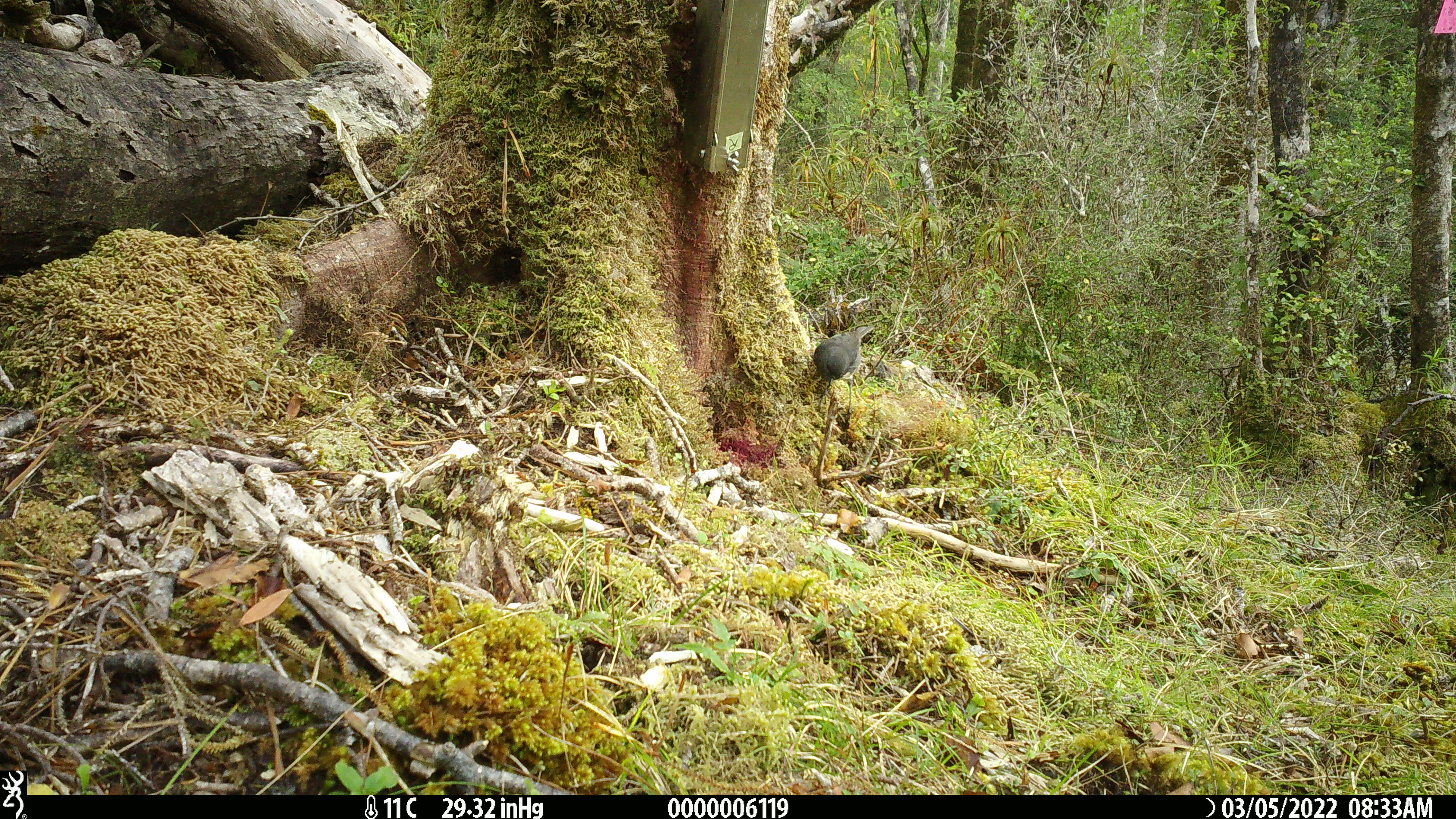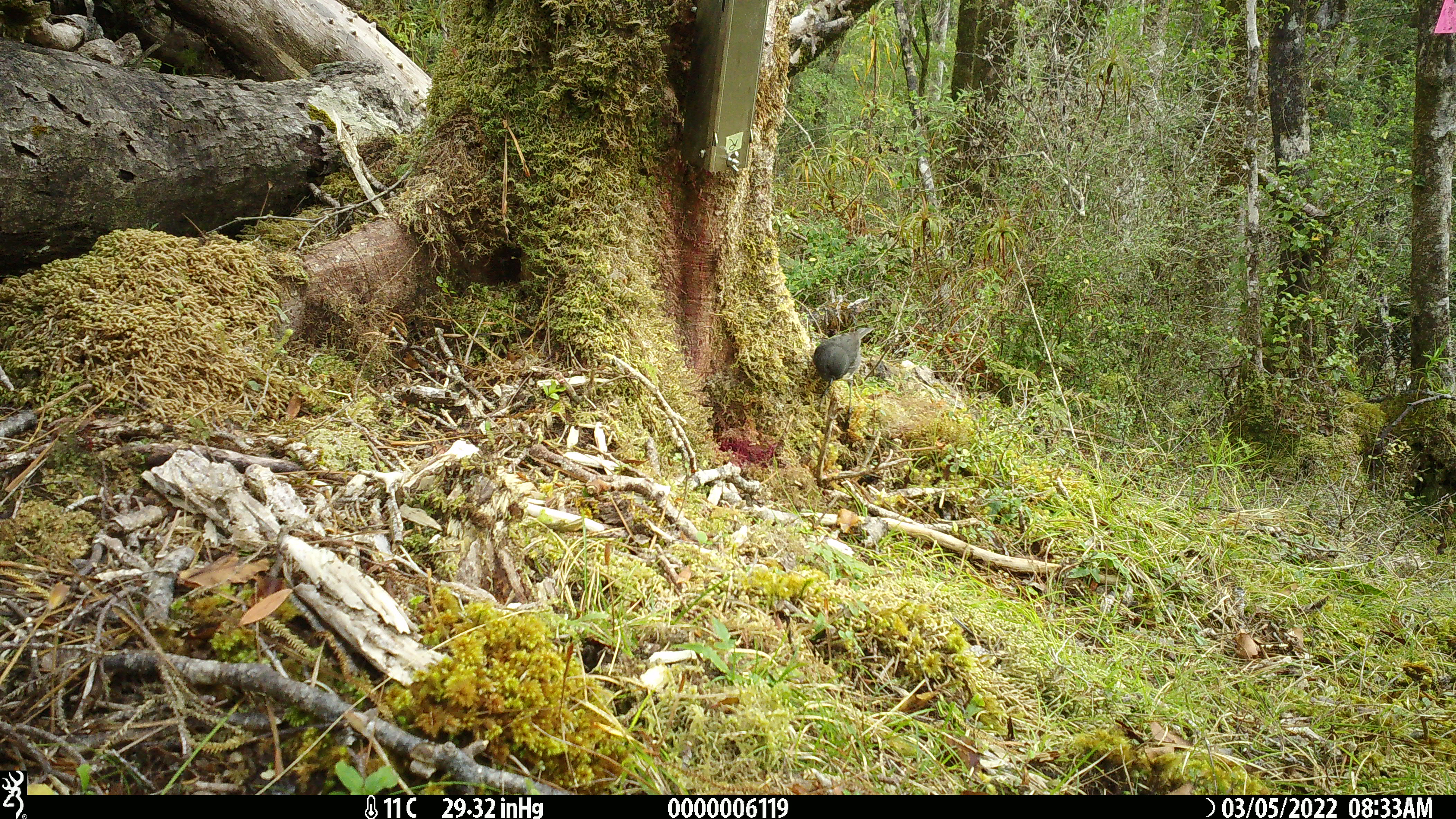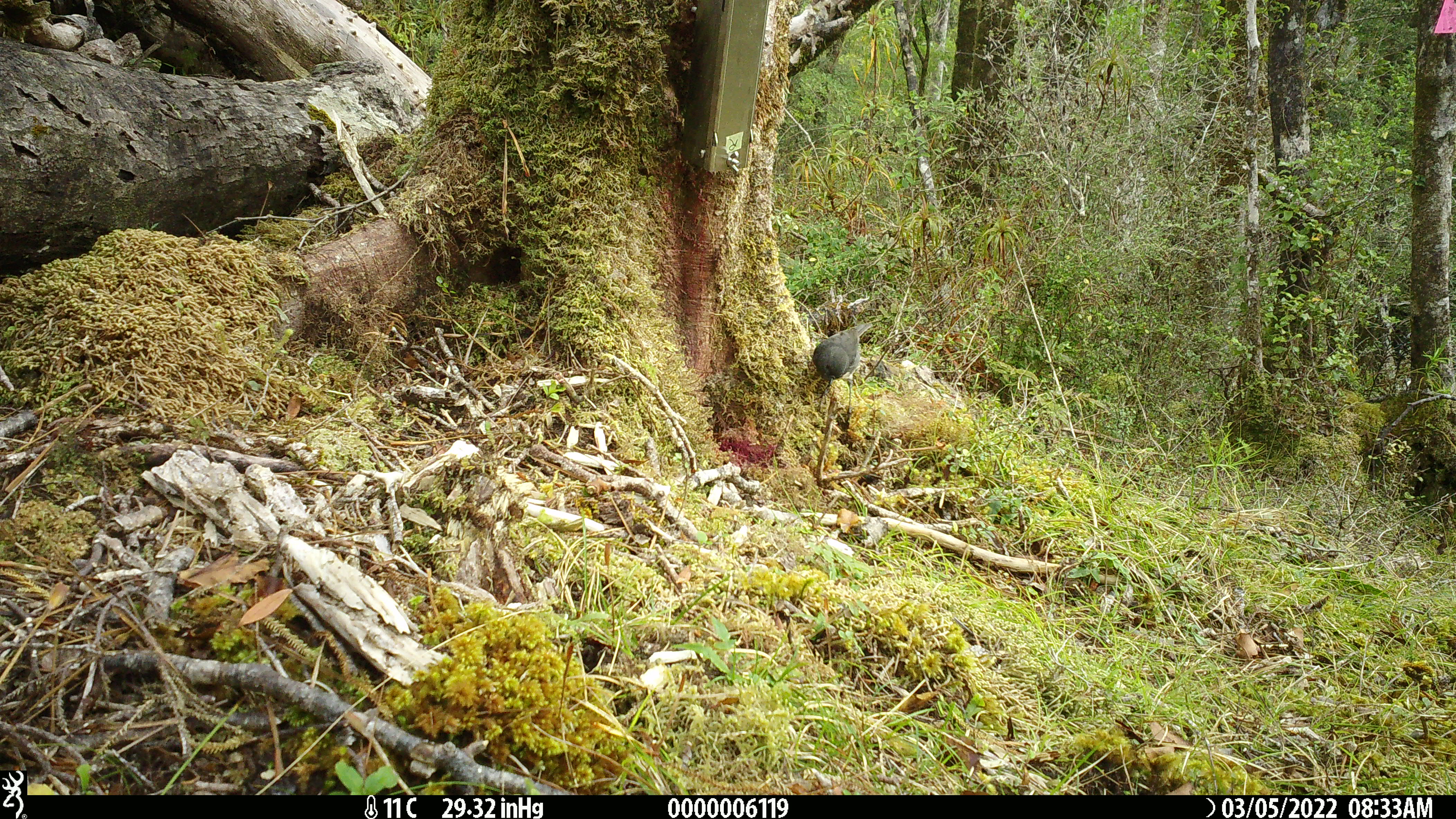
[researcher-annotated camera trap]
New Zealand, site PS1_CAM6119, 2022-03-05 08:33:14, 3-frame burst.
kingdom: Animalia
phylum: Chordata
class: Aves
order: Passeriformes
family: Petroicidae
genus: Petroica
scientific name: Petroica australis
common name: new zealand robin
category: robin